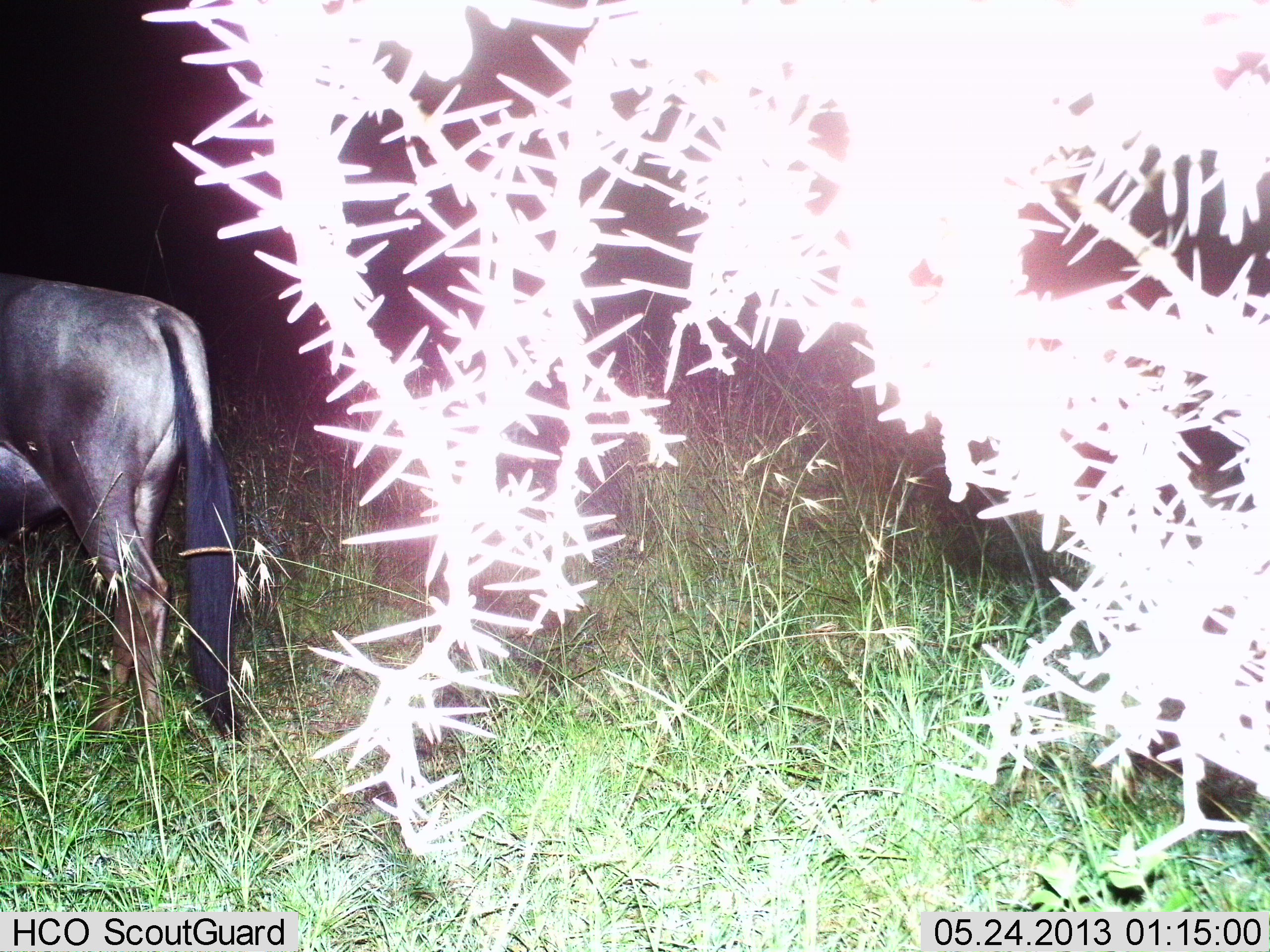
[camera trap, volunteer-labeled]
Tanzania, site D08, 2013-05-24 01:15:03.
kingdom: Animalia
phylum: Chordata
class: Mammalia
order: Artiodactyla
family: Bovidae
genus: Connochaetes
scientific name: Connochaetes taurinus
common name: blue wildebeest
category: wildebeest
Wildebeest (blue wildebeest) (Connochaetes taurinus), count 1. Behavior (volunteer vote fractions): standing 83%, resting 3%, moving 10%, interacting 0%. Young present (vote fraction): 0%. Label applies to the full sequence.